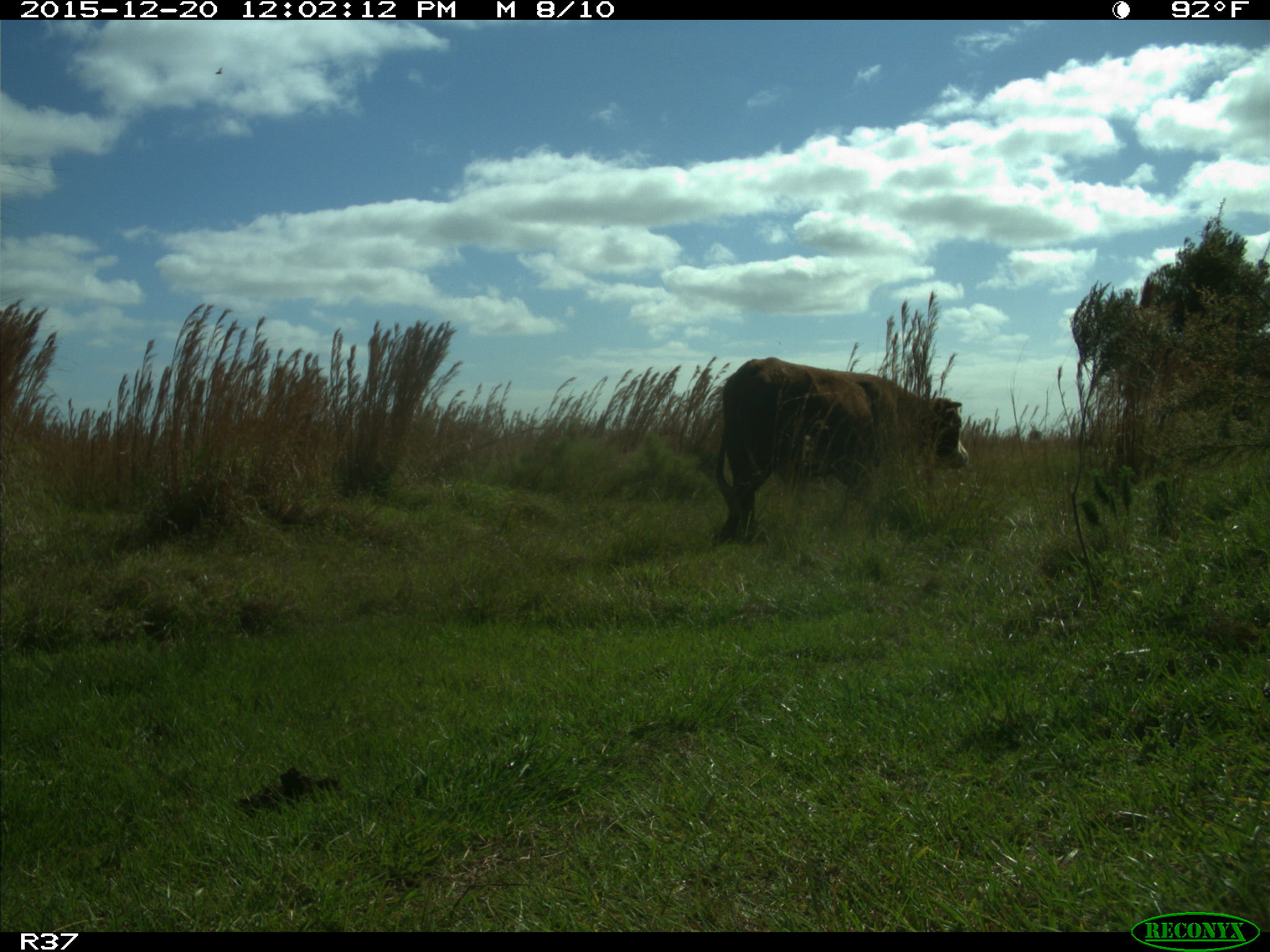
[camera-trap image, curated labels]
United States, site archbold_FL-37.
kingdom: Animalia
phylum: Chordata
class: Mammalia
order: Artiodactyla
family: Bovidae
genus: Bos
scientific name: Bos taurus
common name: domestic cow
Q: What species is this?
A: Bos taurus (domestic cow).